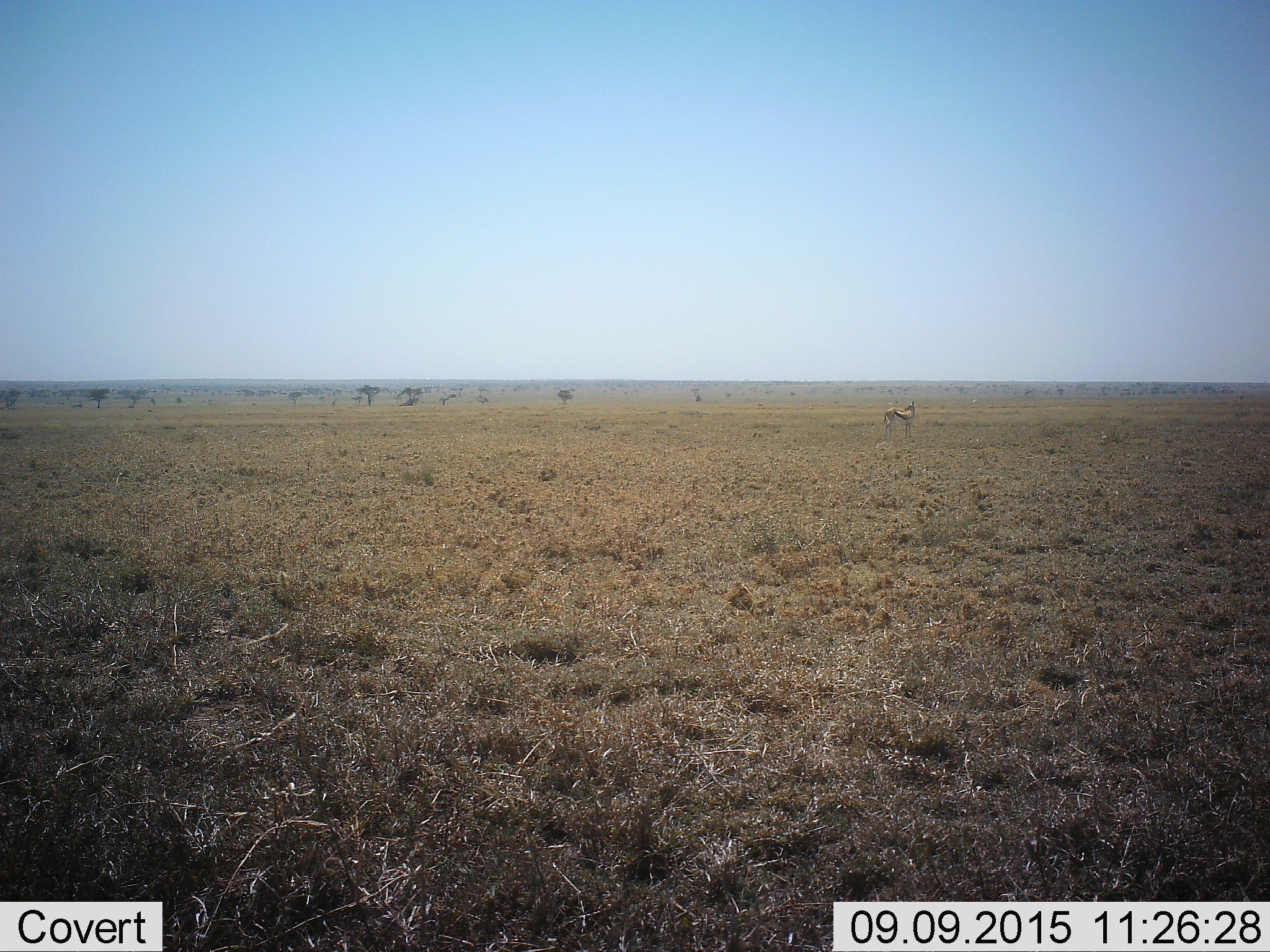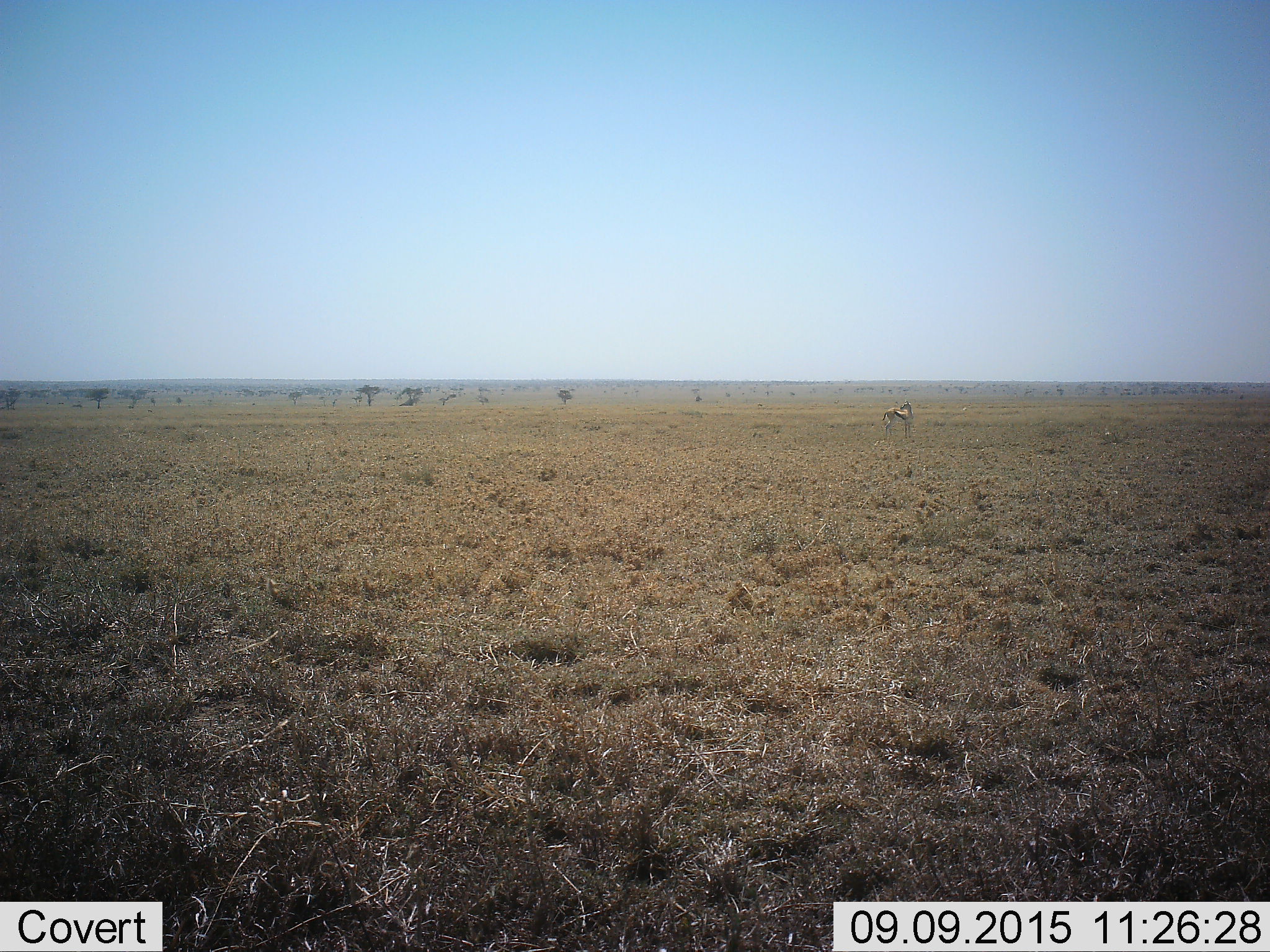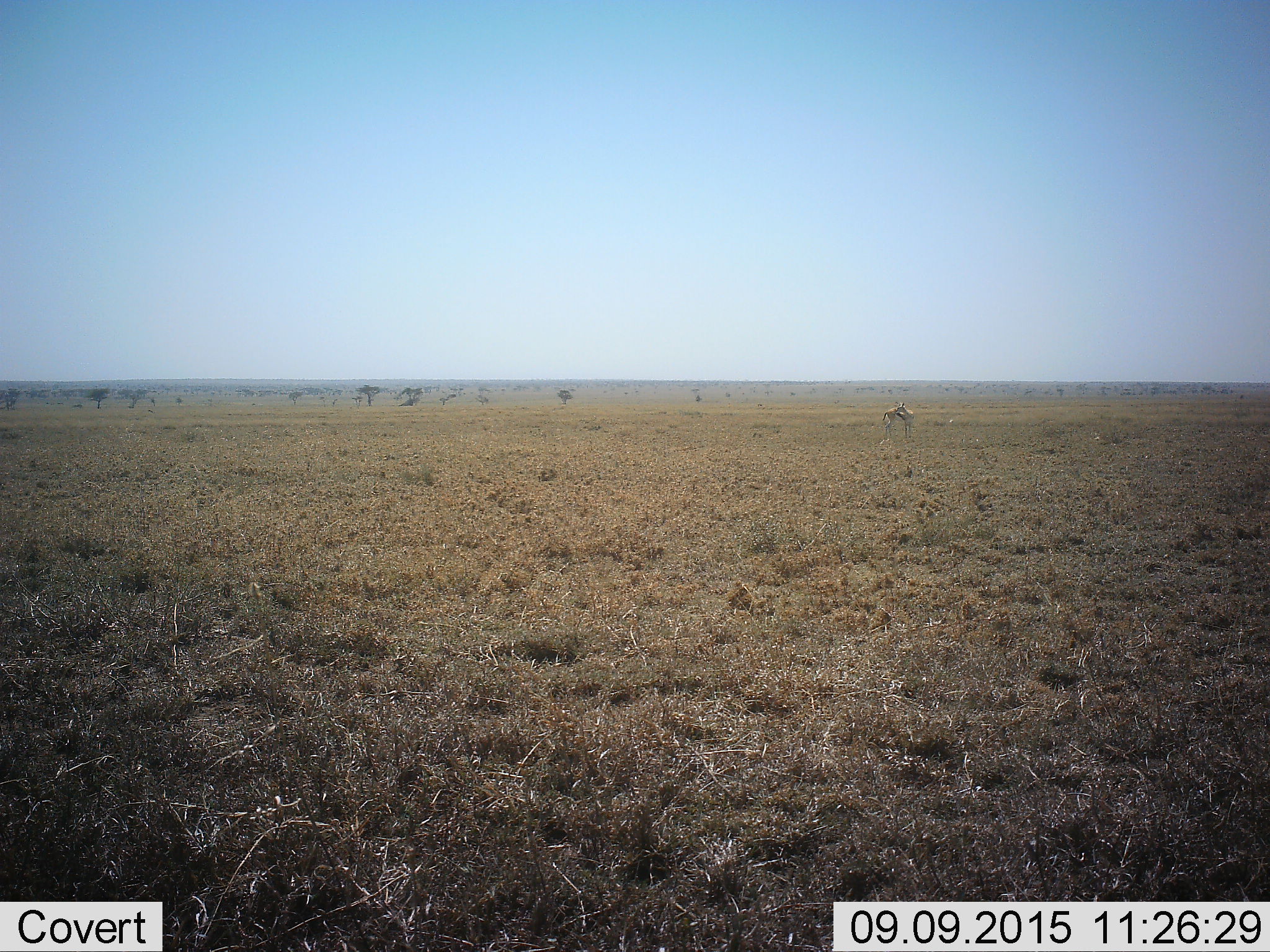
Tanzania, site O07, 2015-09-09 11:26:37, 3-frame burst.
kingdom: Animalia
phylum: Chordata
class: Mammalia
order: Artiodactyla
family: Bovidae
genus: Eudorcas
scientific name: Eudorcas thomsonii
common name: thomson's gazelle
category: gazellethomsons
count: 1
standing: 100%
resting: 0%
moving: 0%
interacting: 0%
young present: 0%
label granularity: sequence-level